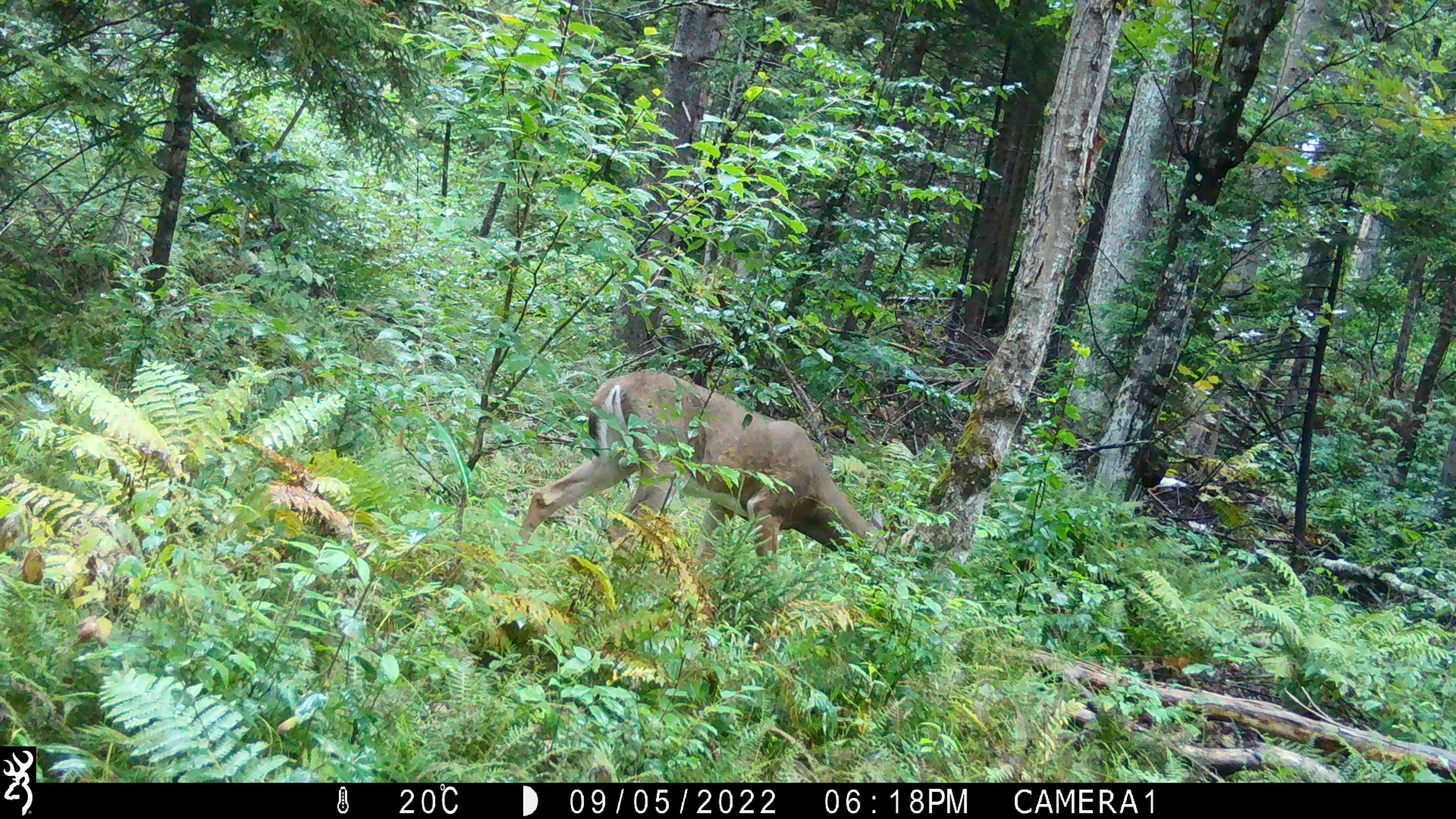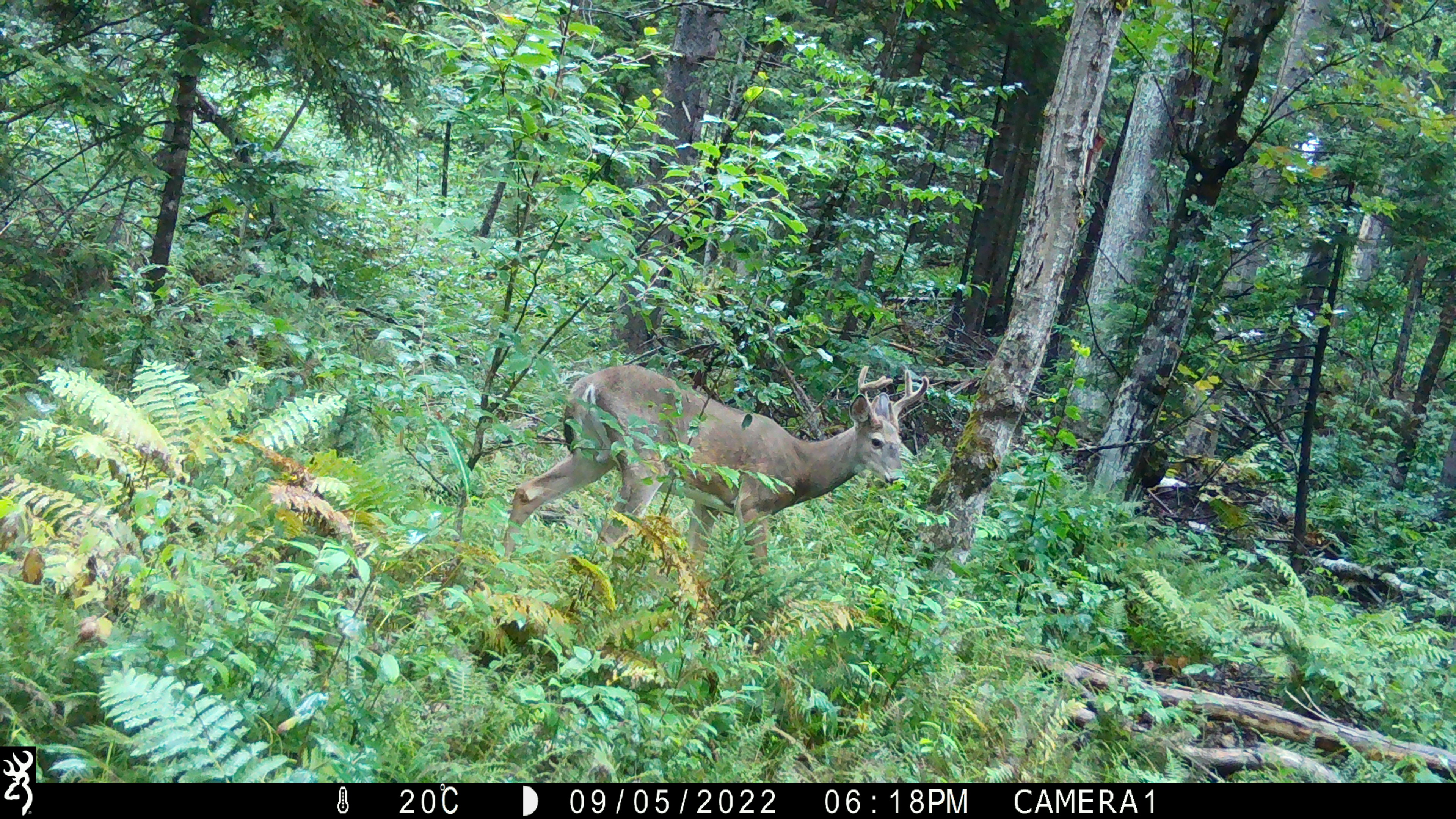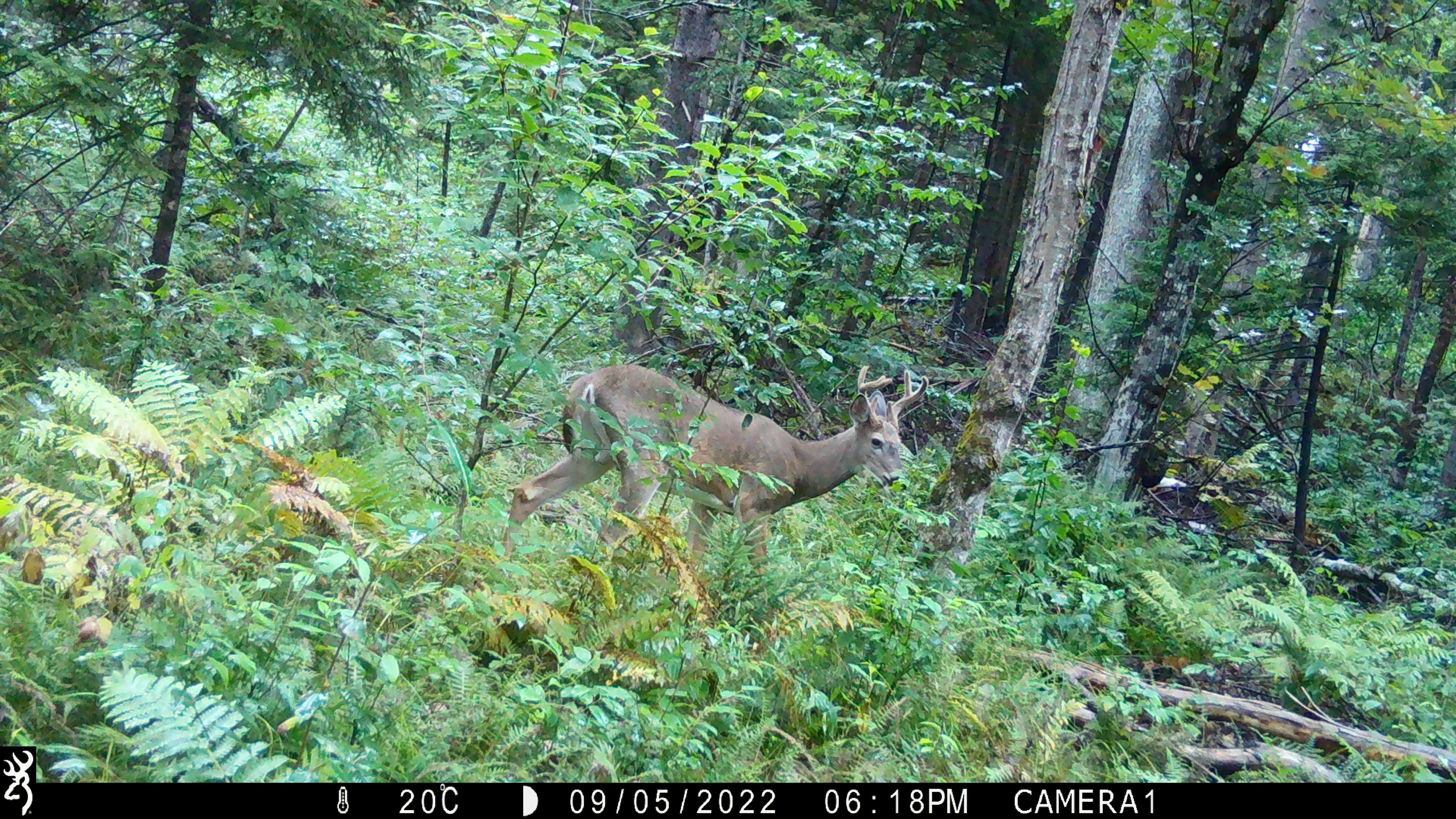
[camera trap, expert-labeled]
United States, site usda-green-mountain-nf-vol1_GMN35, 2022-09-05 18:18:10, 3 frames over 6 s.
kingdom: Animalia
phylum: Chordata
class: Mammalia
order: Artiodactyla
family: Cervidae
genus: Odocoileus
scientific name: Odocoileus virginianus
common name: white-tailed deer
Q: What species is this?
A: White-tailed deer (Odocoileus virginianus).